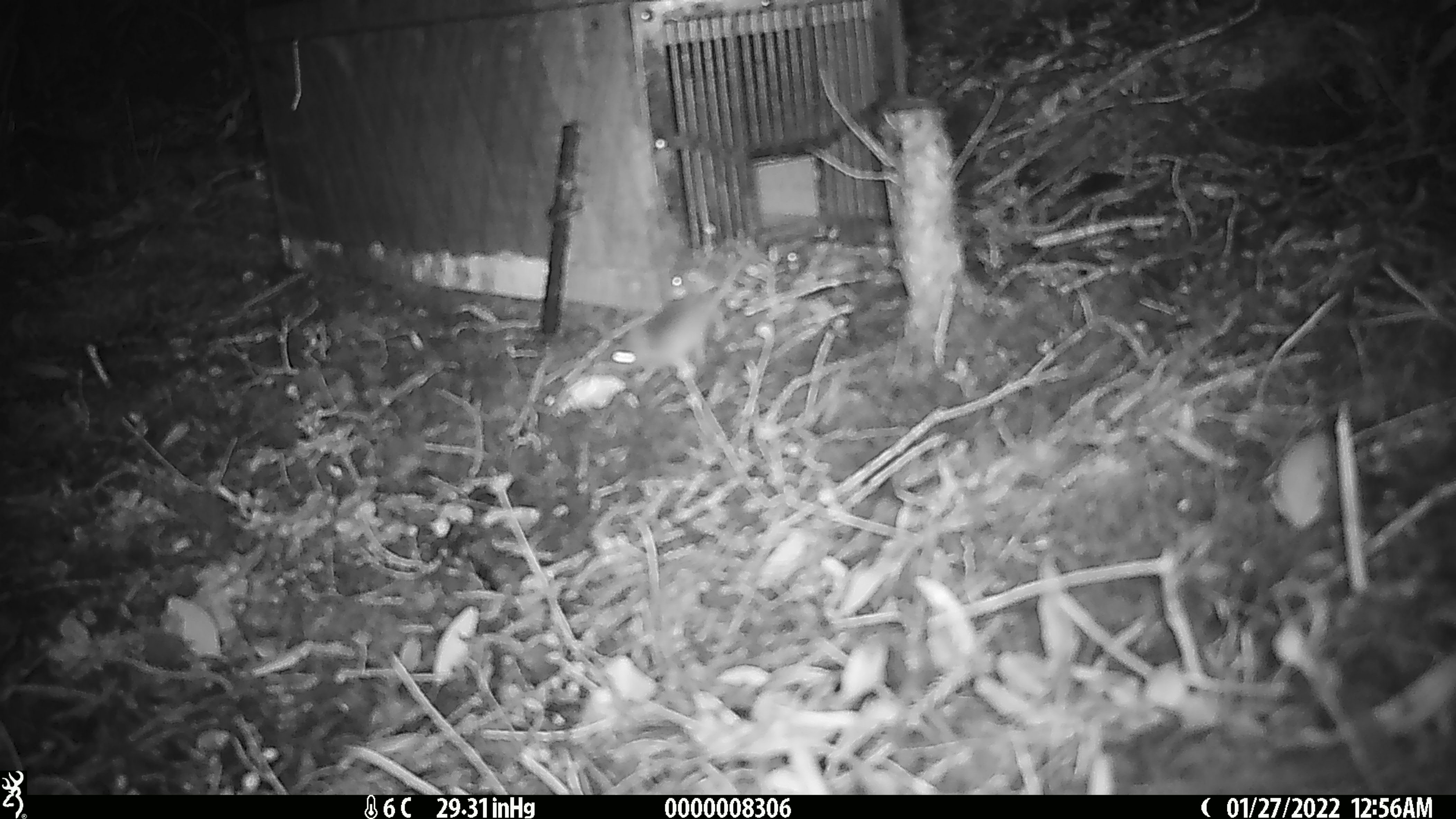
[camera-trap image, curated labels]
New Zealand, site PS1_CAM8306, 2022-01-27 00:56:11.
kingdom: Animalia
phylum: Chordata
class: Mammalia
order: Rodentia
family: Muridae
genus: Mus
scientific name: Mus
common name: mouse